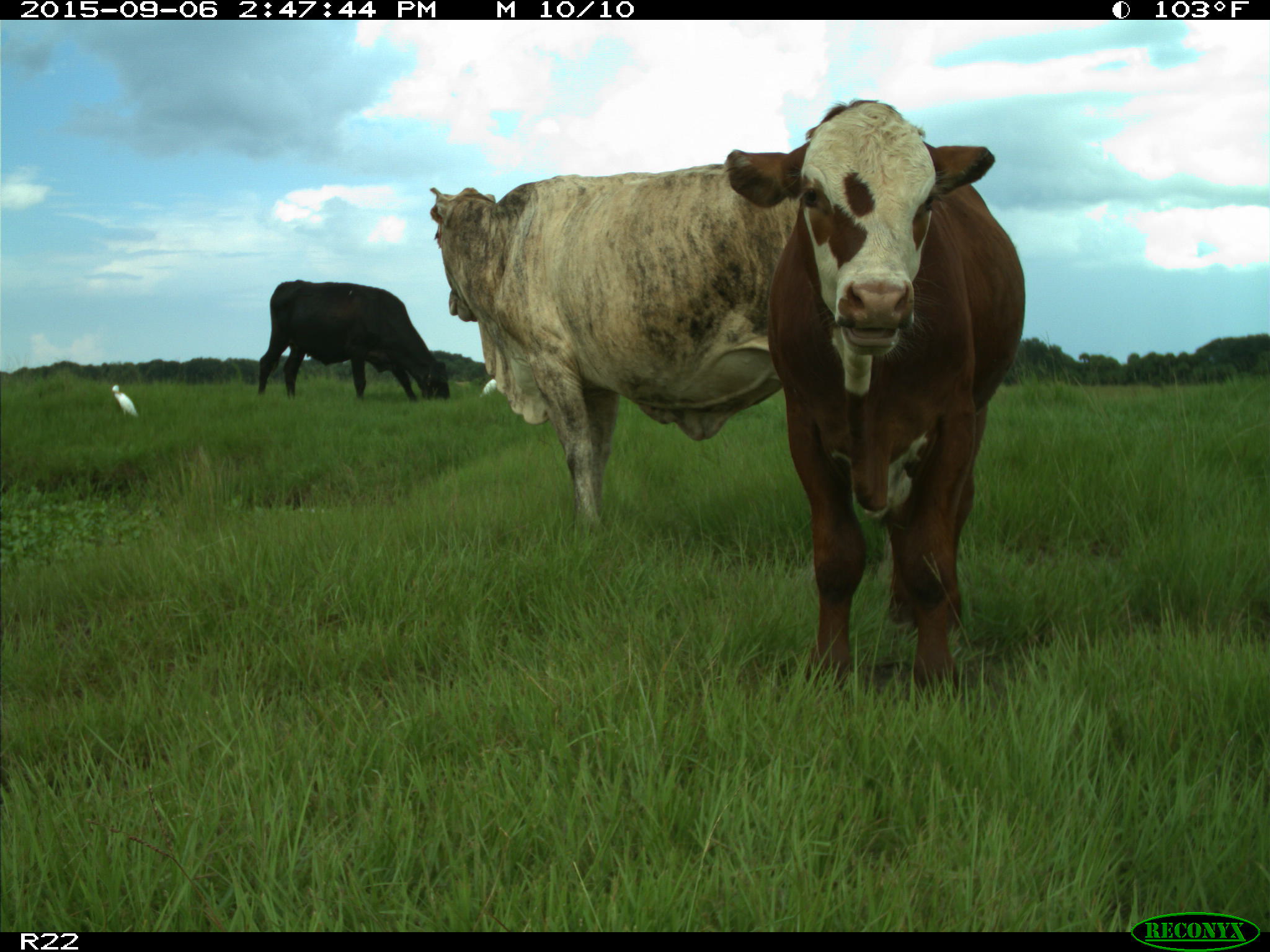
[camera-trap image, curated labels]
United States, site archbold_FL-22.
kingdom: Animalia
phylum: Chordata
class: Mammalia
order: Artiodactyla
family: Bovidae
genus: Bos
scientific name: Bos taurus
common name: domestic cow